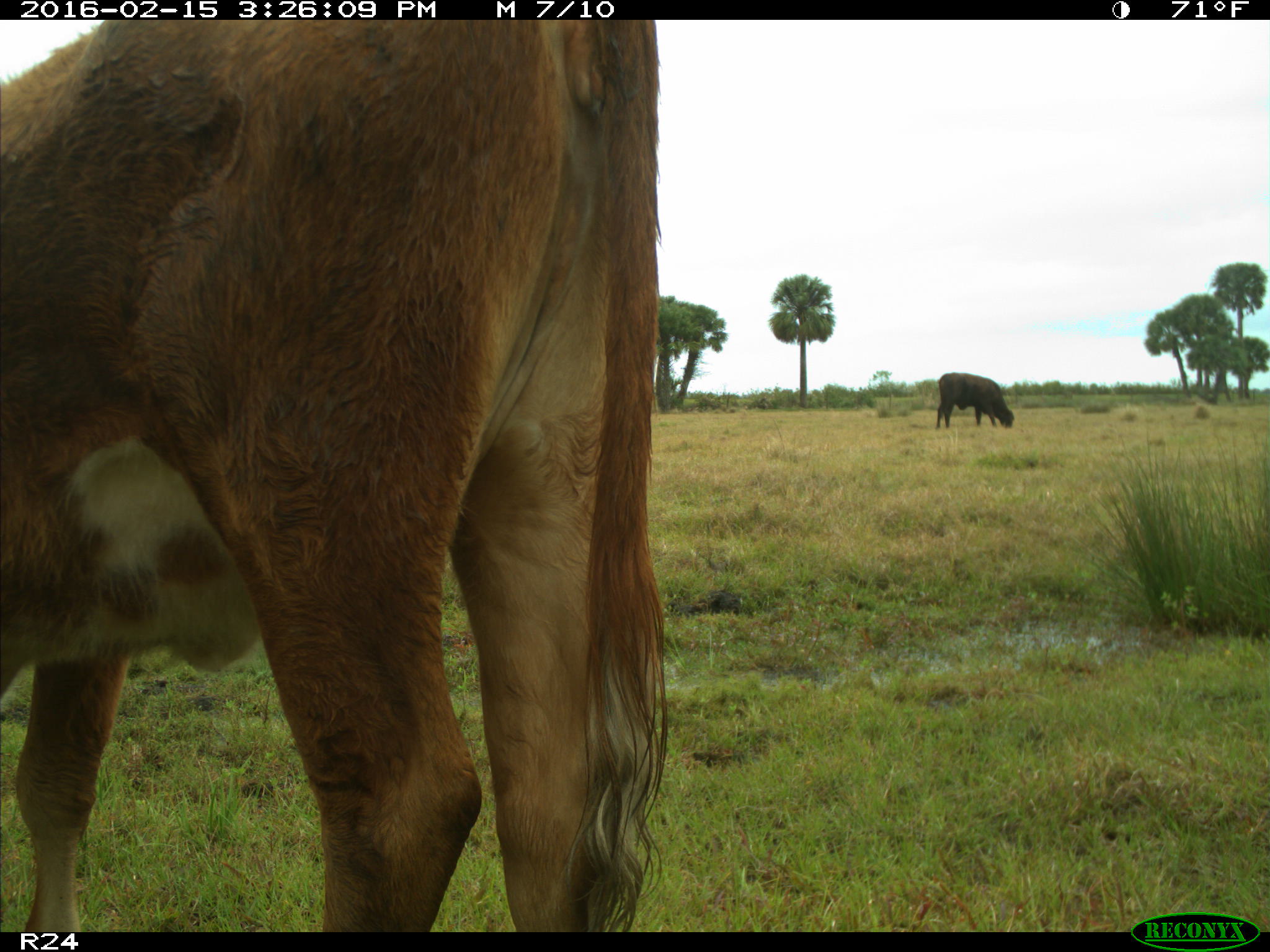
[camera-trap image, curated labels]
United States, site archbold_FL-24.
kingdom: Animalia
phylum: Chordata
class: Mammalia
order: Artiodactyla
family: Bovidae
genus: Bos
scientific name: Bos taurus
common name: domestic cow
Bos taurus (domestic cow).